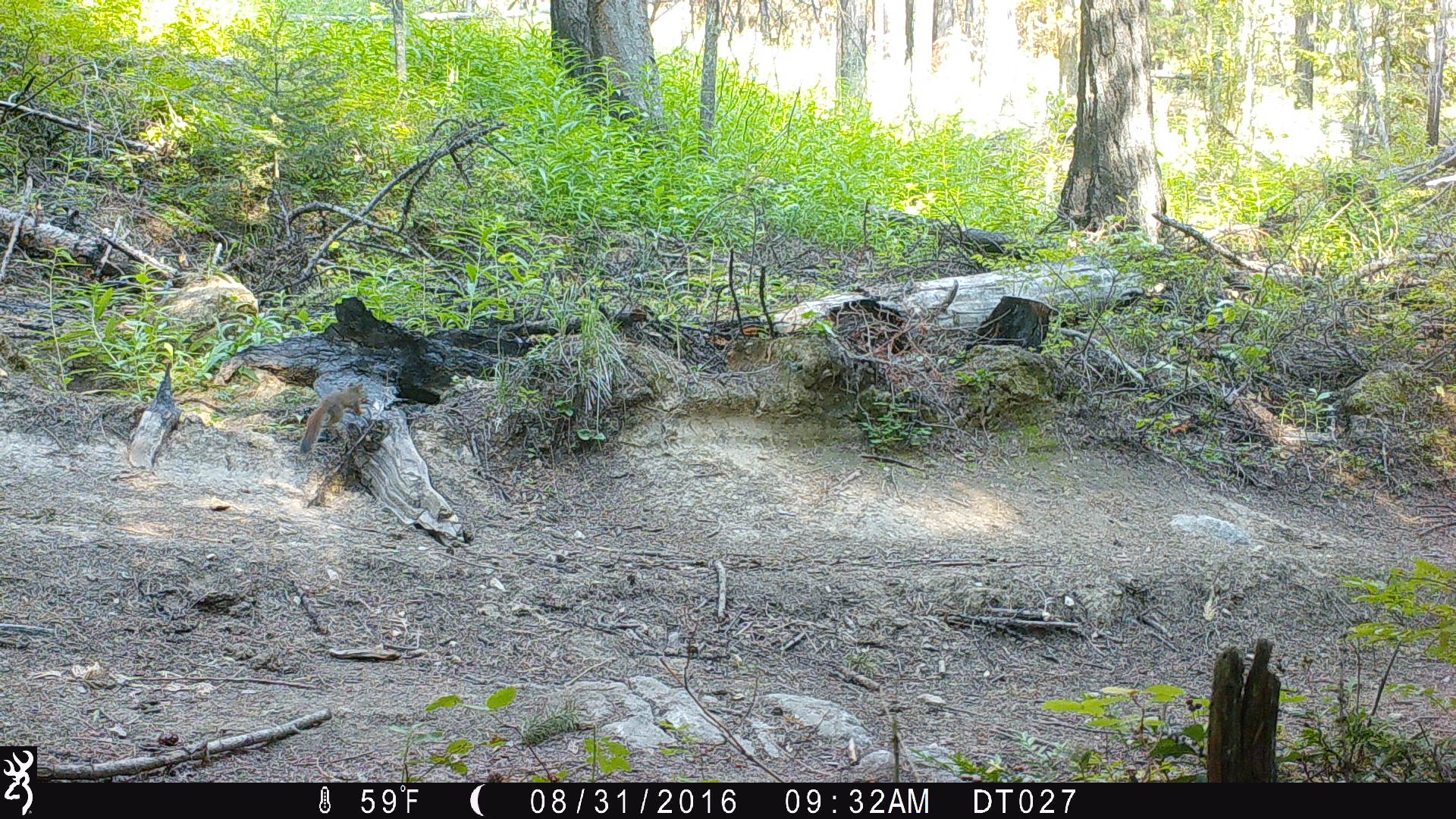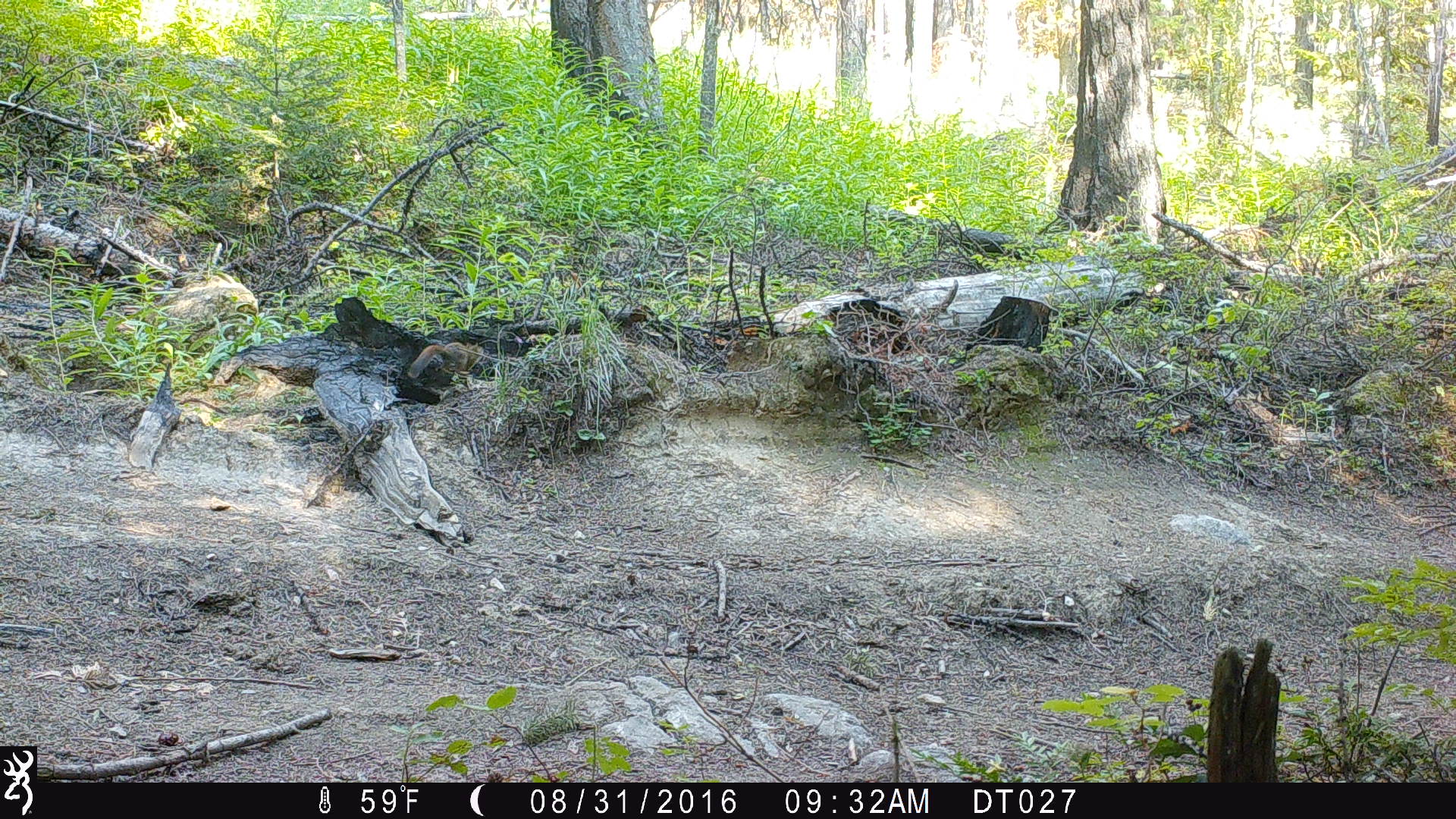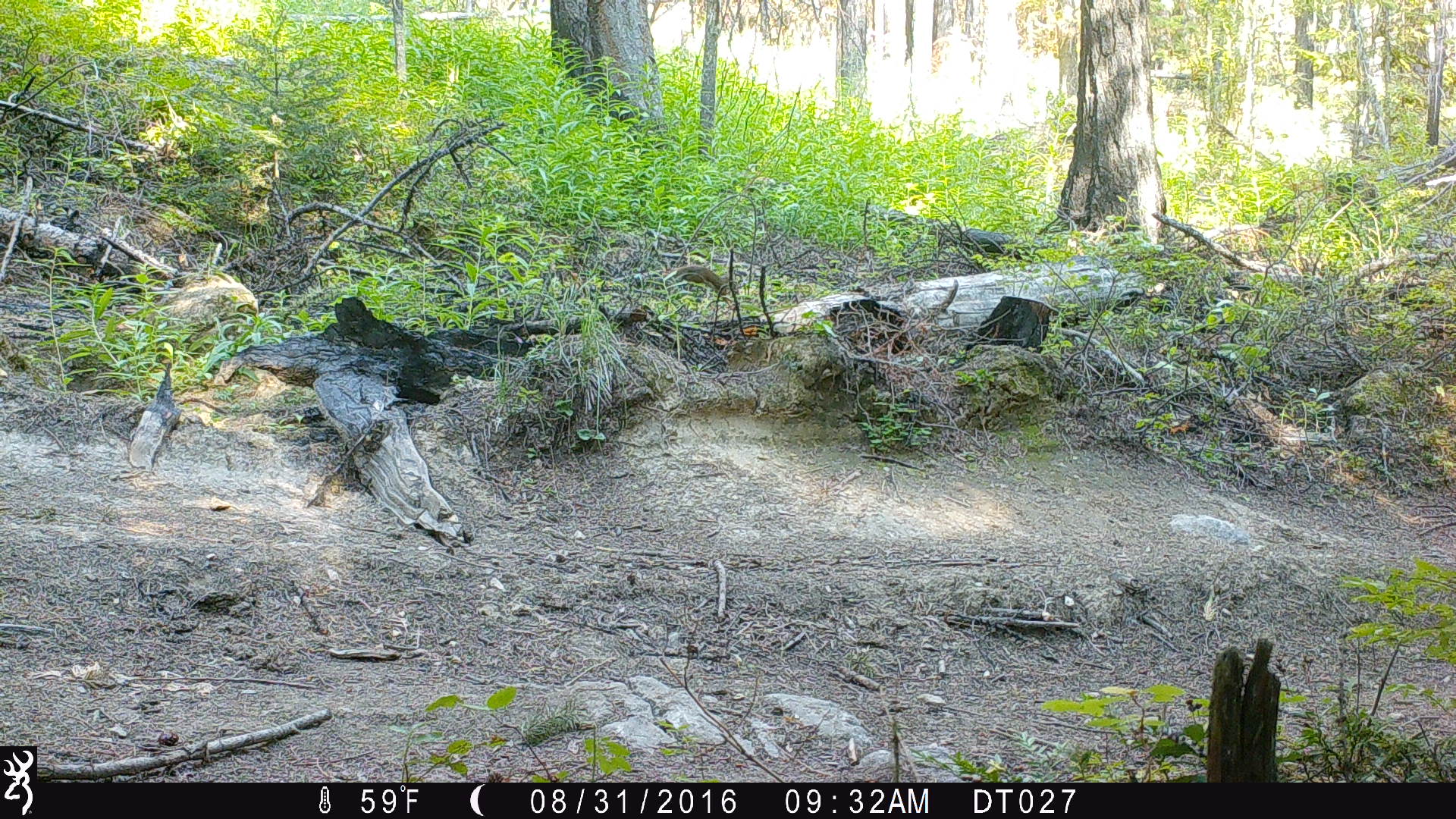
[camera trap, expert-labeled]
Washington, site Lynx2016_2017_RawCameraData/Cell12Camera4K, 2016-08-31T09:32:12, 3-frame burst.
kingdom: Animalia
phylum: Chordata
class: Mammalia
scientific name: Mammalia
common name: small mammal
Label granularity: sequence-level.